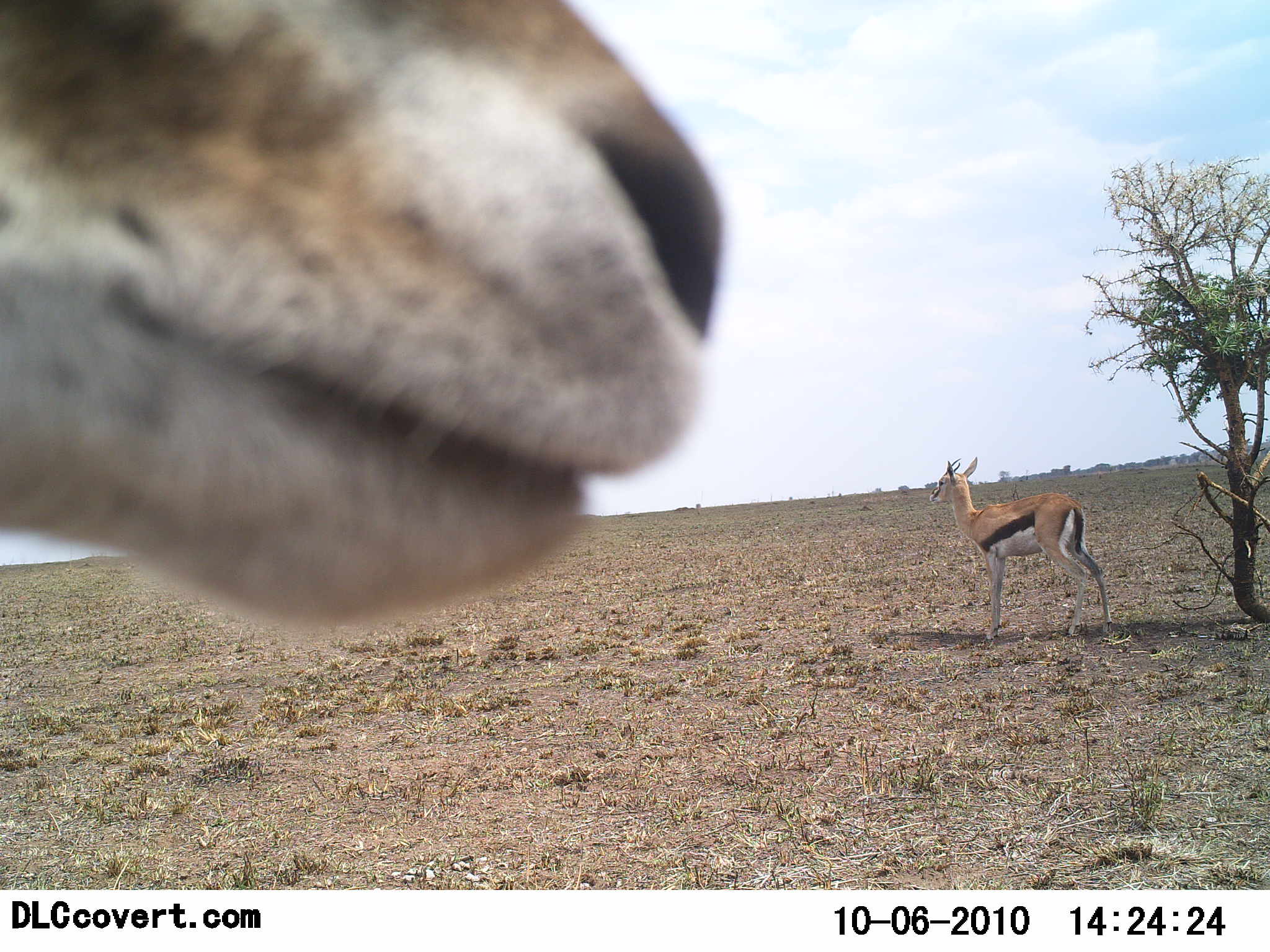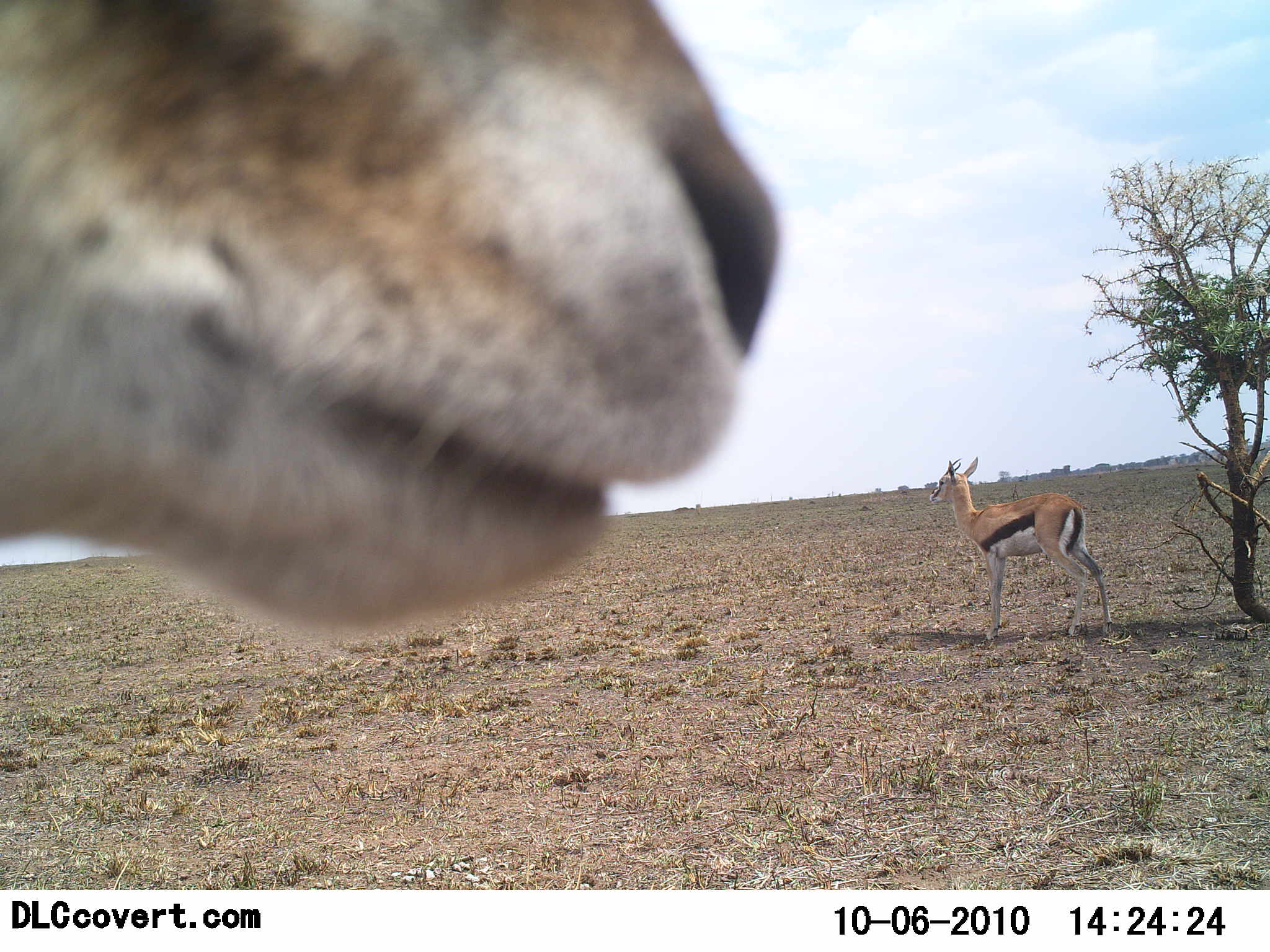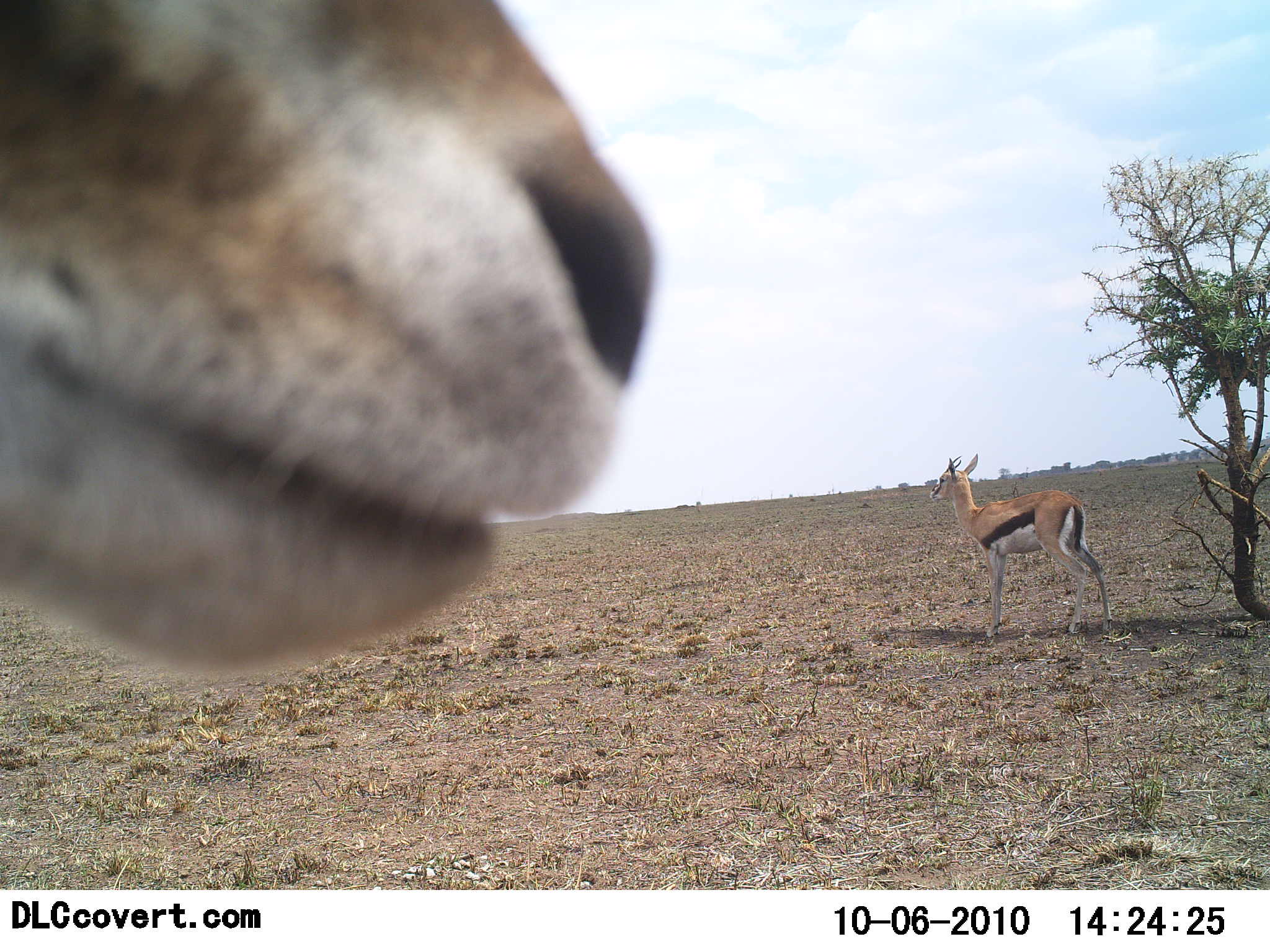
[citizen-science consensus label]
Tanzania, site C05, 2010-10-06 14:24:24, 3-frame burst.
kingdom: Animalia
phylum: Chordata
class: Mammalia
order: Artiodactyla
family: Bovidae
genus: Eudorcas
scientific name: Eudorcas thomsonii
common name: thomson's gazelle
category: gazellethomsons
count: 2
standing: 96%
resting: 0%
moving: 0%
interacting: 9%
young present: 0%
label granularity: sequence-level